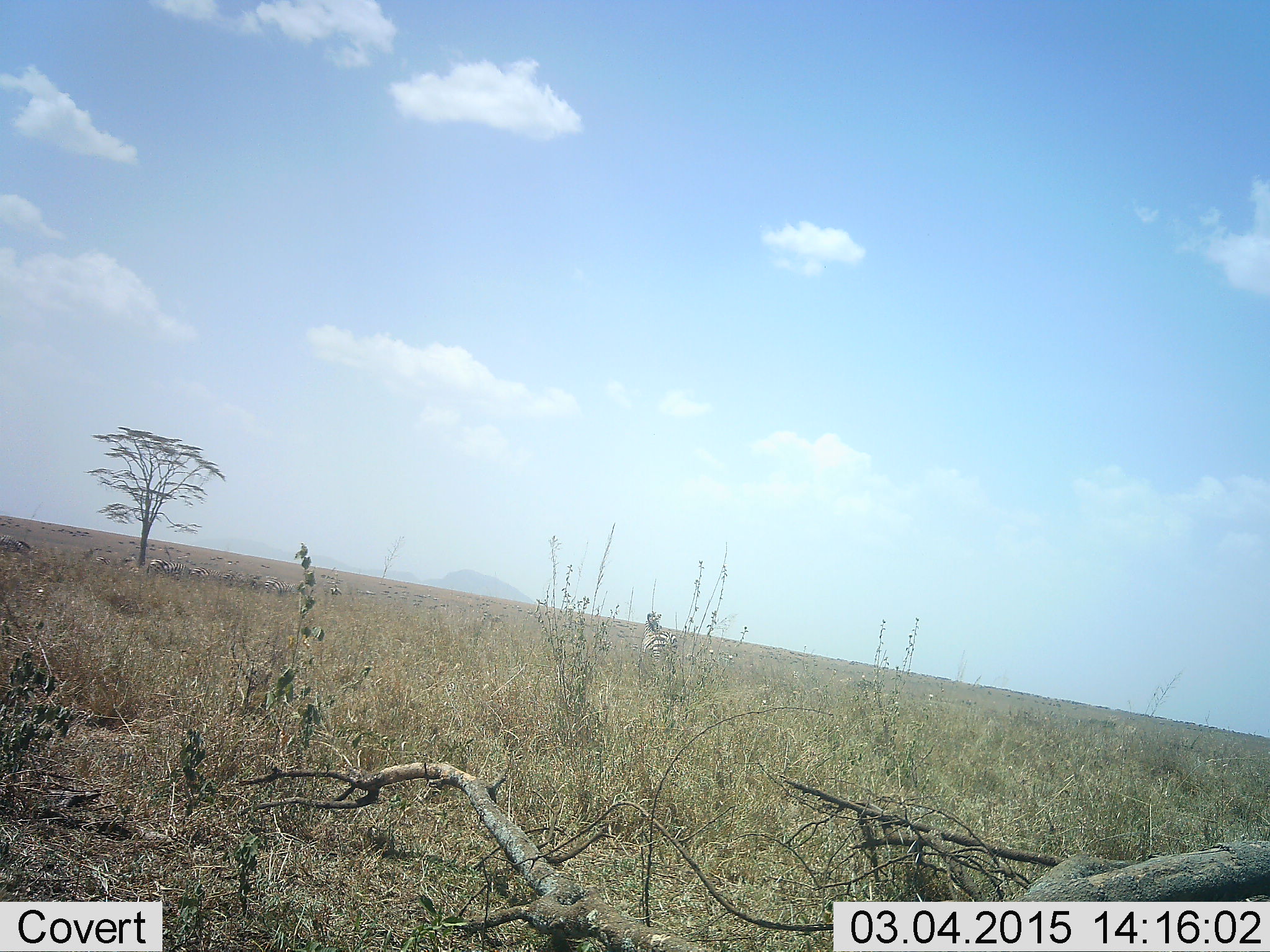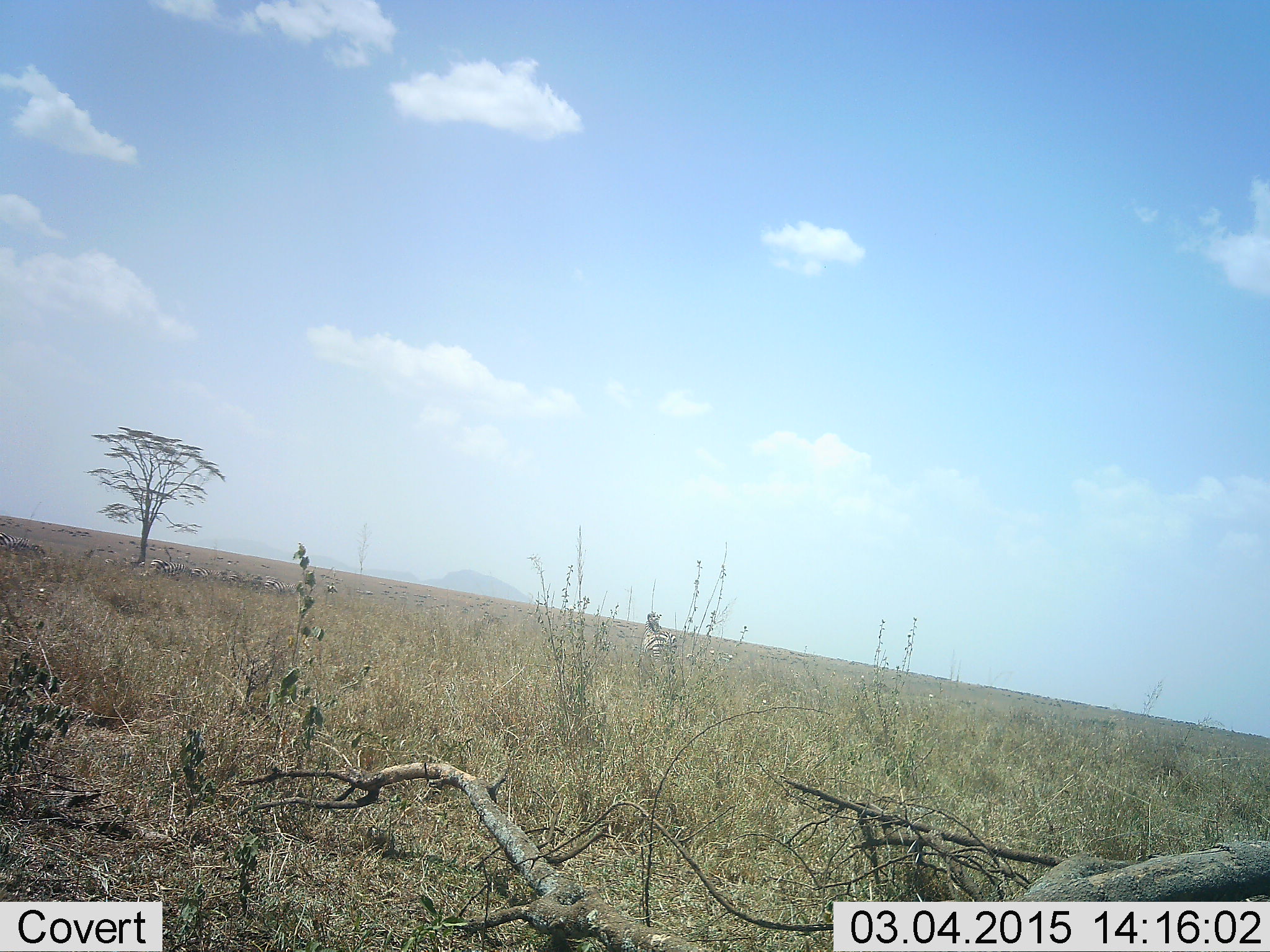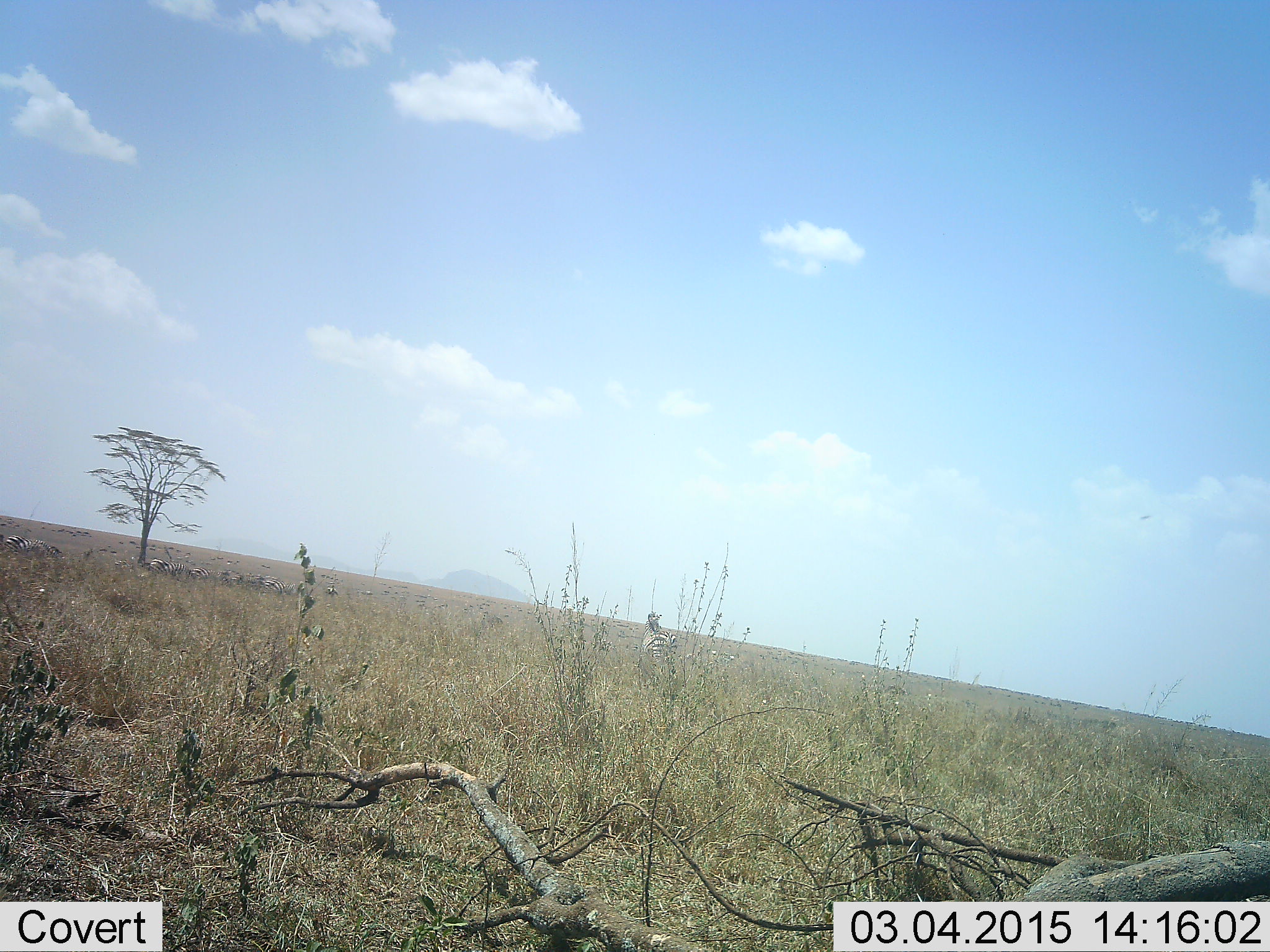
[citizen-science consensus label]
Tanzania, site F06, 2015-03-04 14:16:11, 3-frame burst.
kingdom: Animalia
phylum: Chordata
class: Mammalia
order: Perissodactyla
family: Equidae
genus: Equus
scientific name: Equus quagga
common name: plains zebra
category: zebra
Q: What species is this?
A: Zebra (plains zebra) (Equus quagga).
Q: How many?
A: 3.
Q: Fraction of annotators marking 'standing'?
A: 50%.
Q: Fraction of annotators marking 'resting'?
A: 10%.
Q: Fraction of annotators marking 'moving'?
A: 50%.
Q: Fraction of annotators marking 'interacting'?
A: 0%.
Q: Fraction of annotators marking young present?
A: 0%.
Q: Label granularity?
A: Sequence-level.